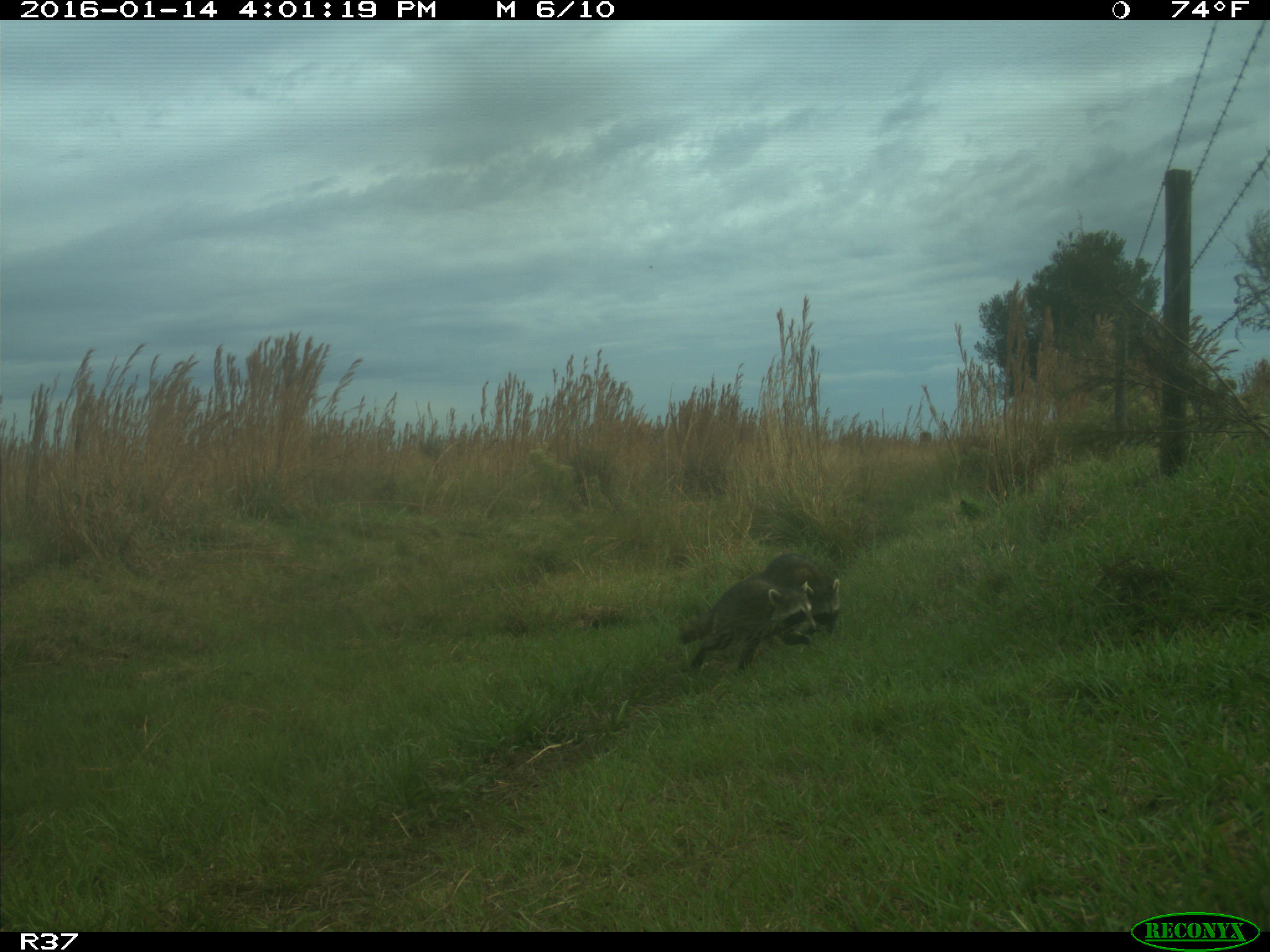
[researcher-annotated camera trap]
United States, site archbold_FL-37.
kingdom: Animalia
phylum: Chordata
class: Mammalia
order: Carnivora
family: Procyonidae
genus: Procyon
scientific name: Procyon lotor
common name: common raccoon